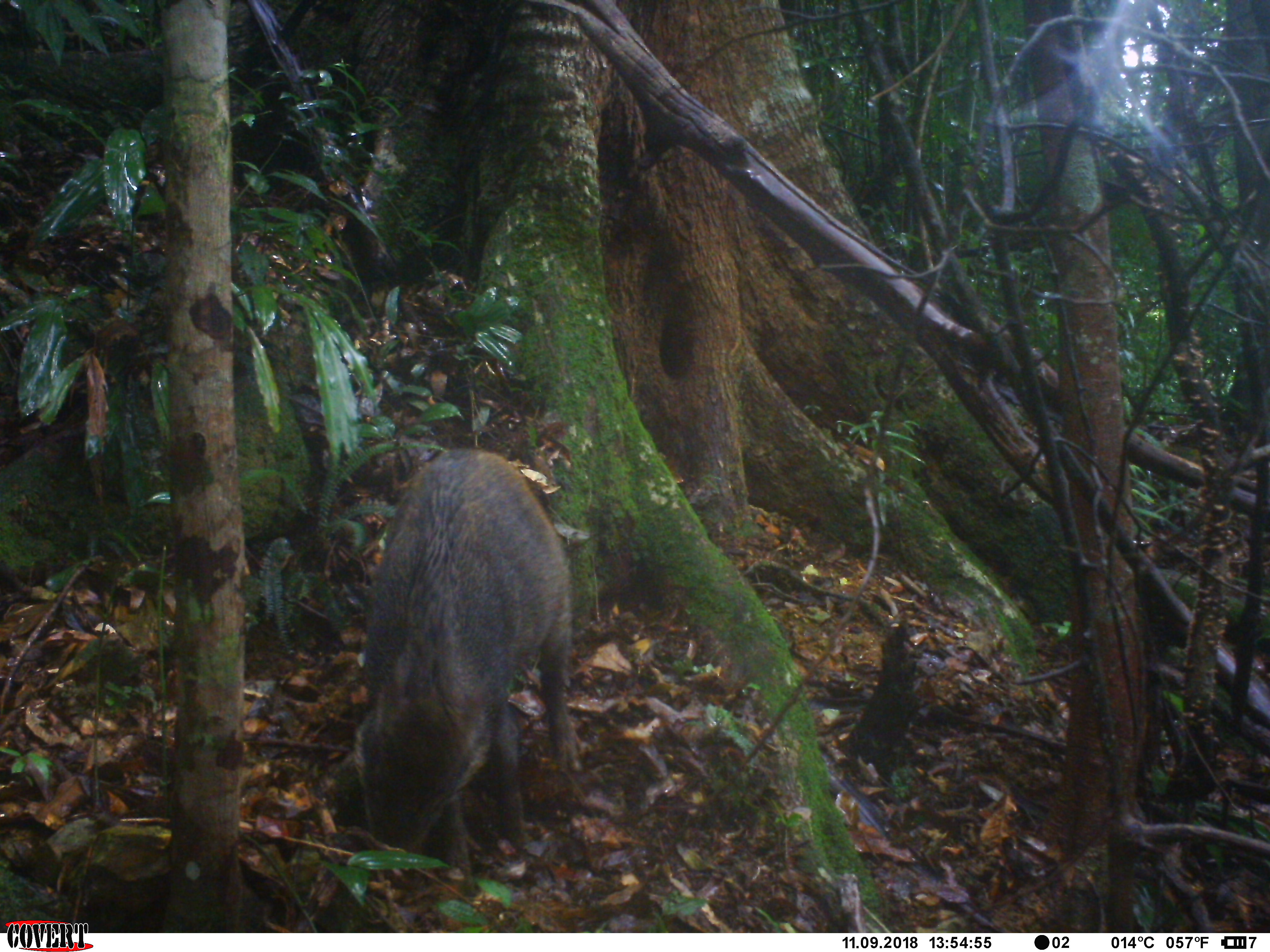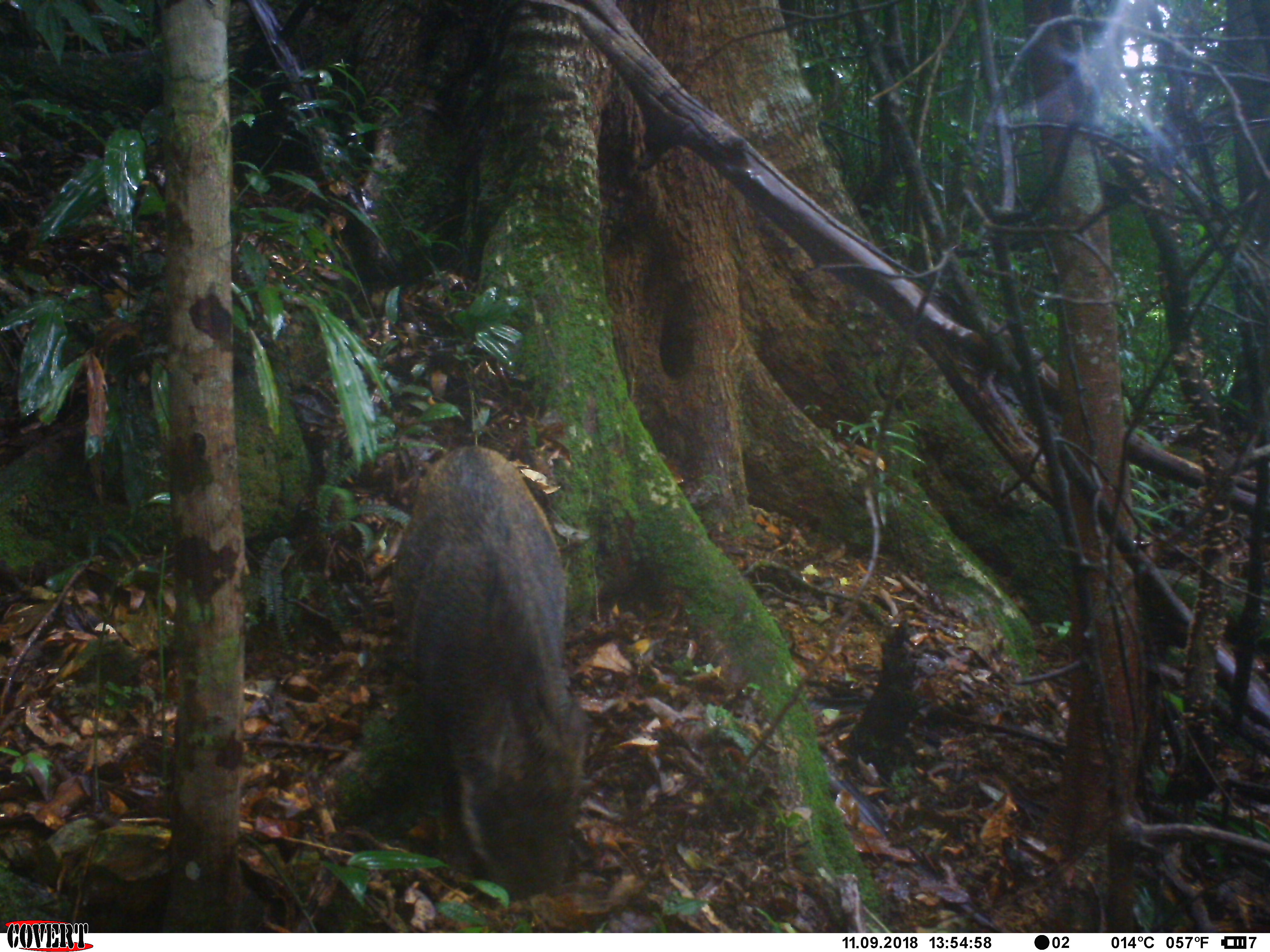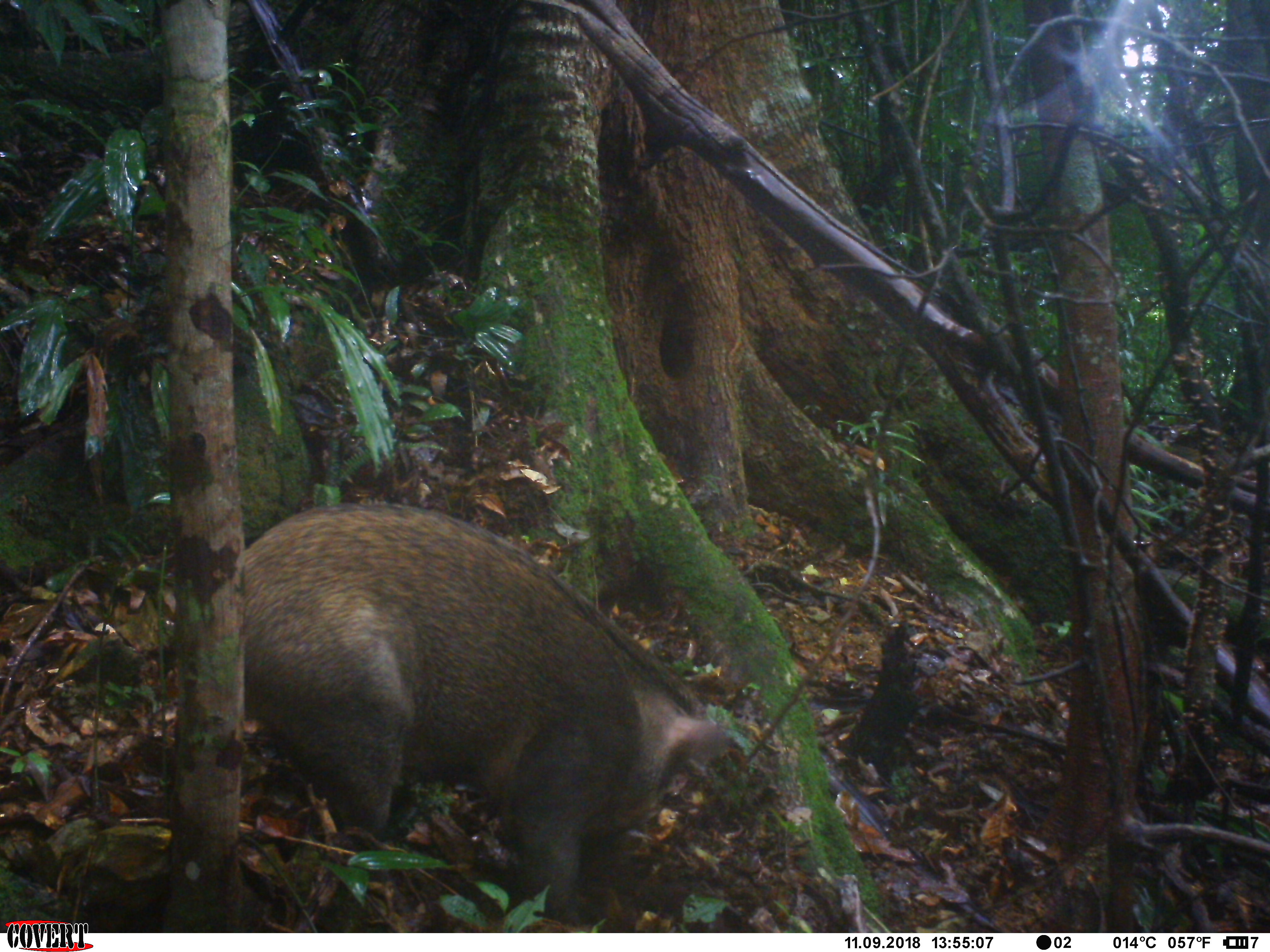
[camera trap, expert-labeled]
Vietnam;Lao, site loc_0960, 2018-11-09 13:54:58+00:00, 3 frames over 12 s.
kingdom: Animalia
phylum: Chordata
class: Mammalia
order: Artiodactyla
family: Suidae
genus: Sus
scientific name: Sus scrofa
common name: eurasian wild pig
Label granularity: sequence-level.